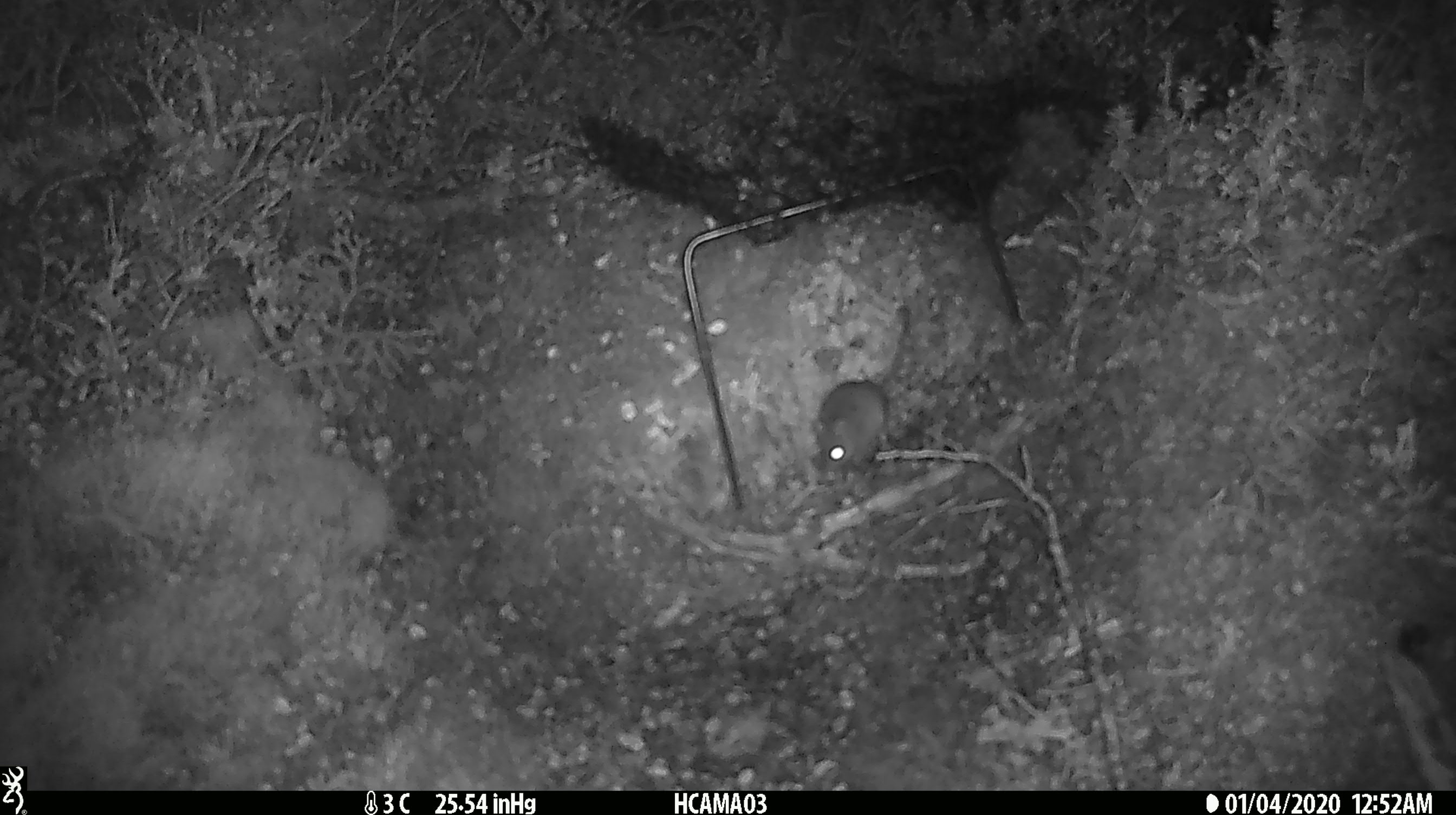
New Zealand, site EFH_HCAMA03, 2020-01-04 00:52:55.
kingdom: Animalia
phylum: Chordata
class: Mammalia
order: Rodentia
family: Muridae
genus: Mus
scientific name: Mus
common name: mouse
Mouse (Mus).